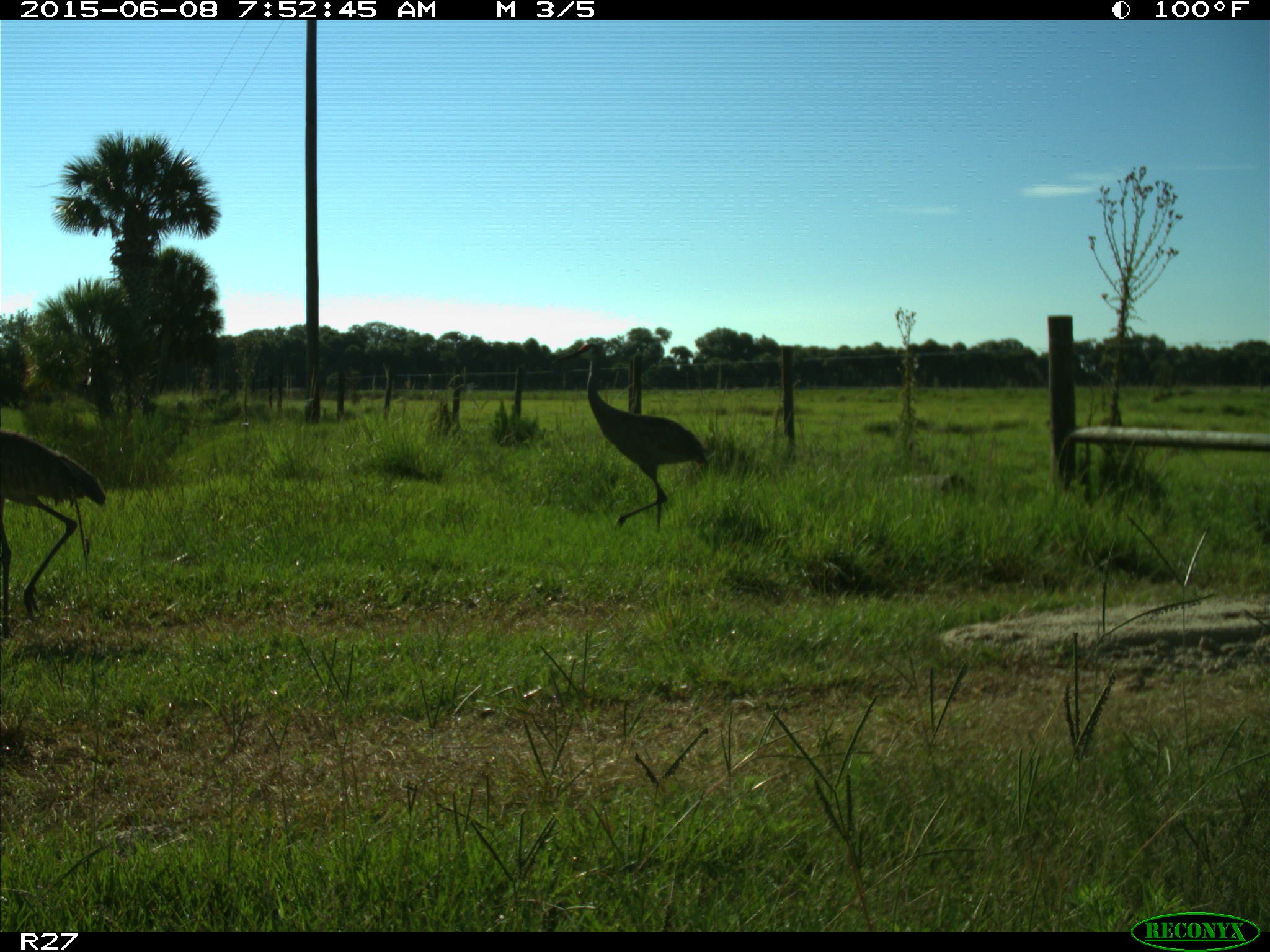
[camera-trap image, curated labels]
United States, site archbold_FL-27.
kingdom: Animalia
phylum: Chordata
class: Aves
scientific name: Aves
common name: birds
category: unidentified bird